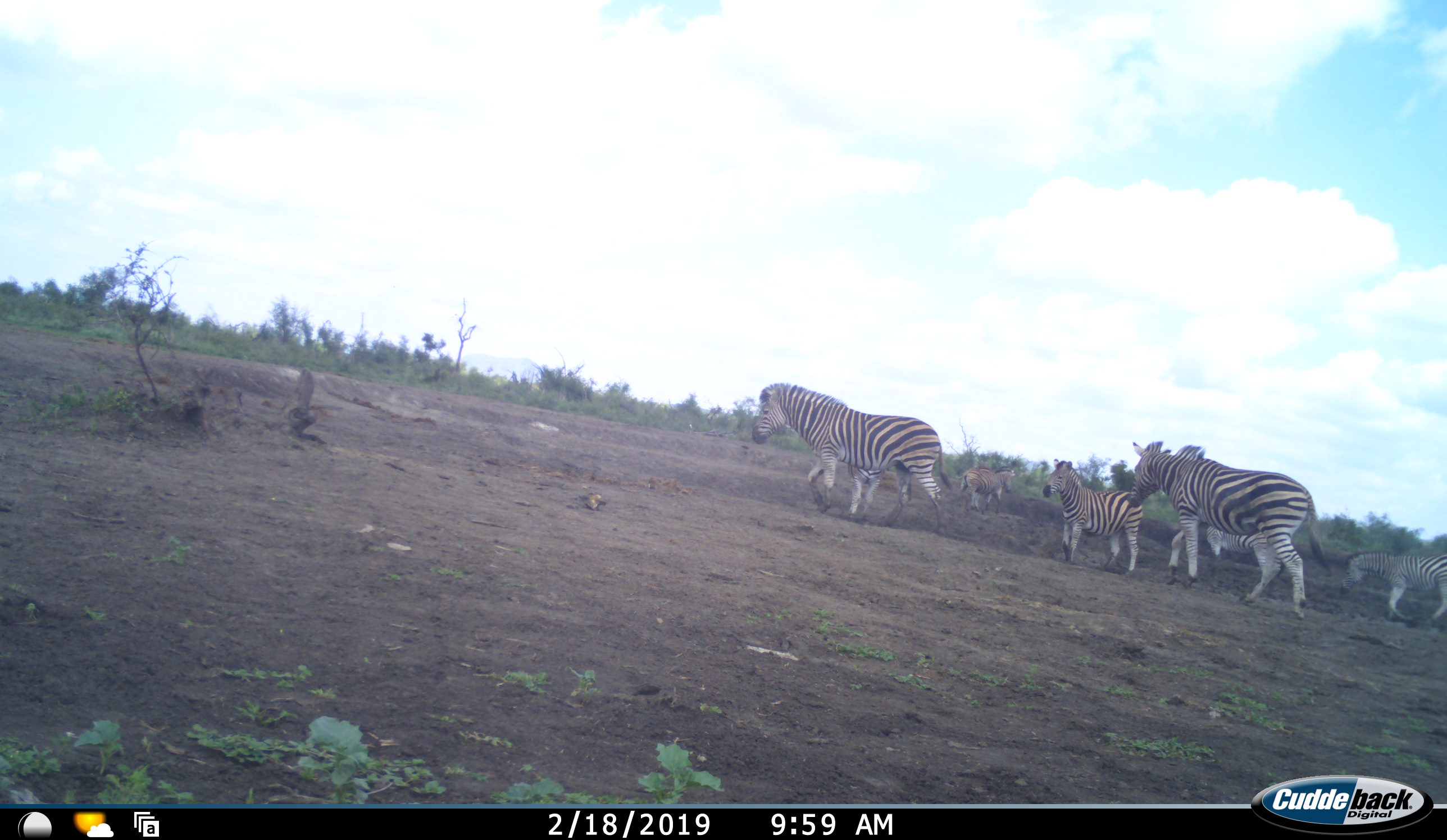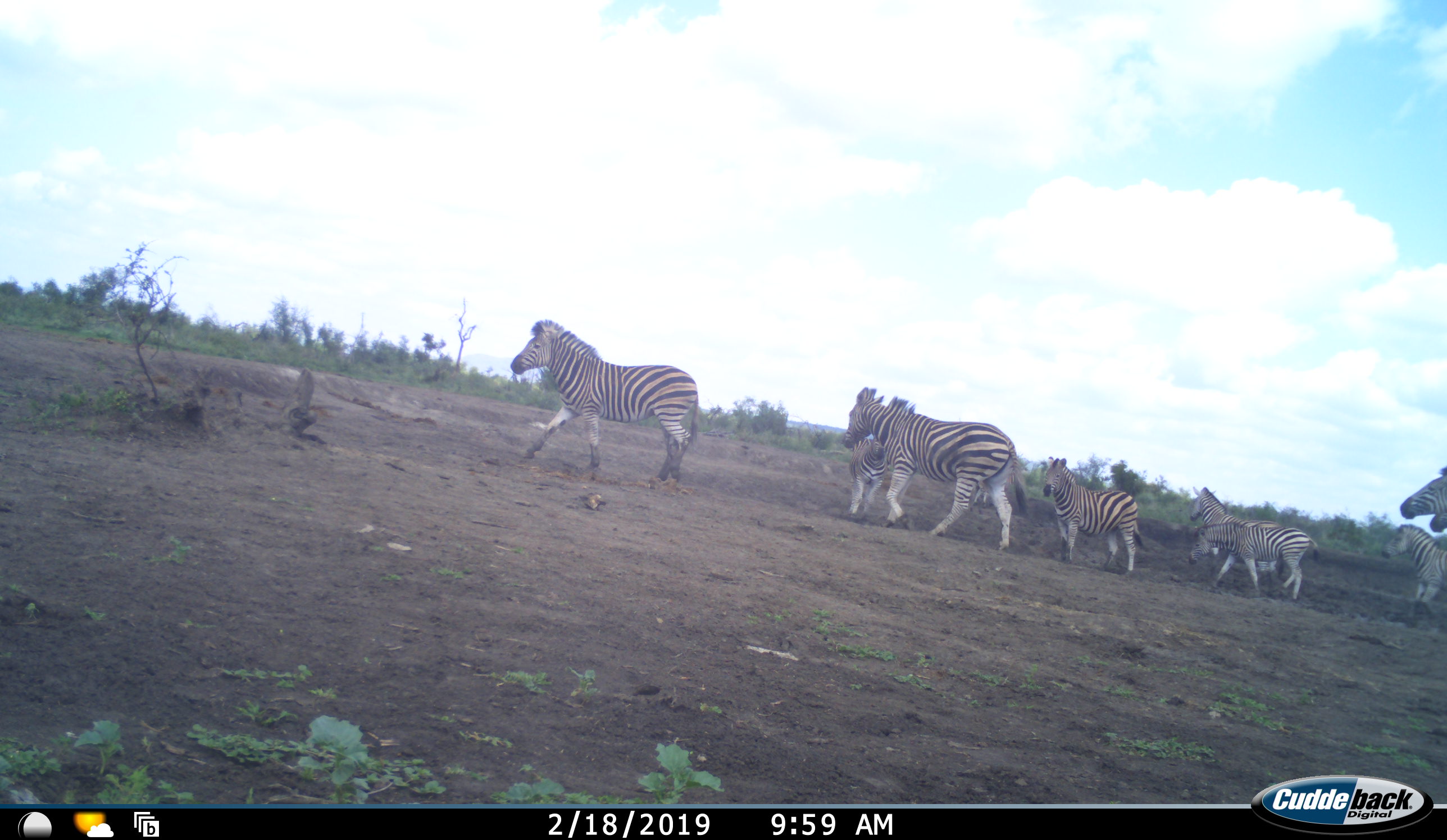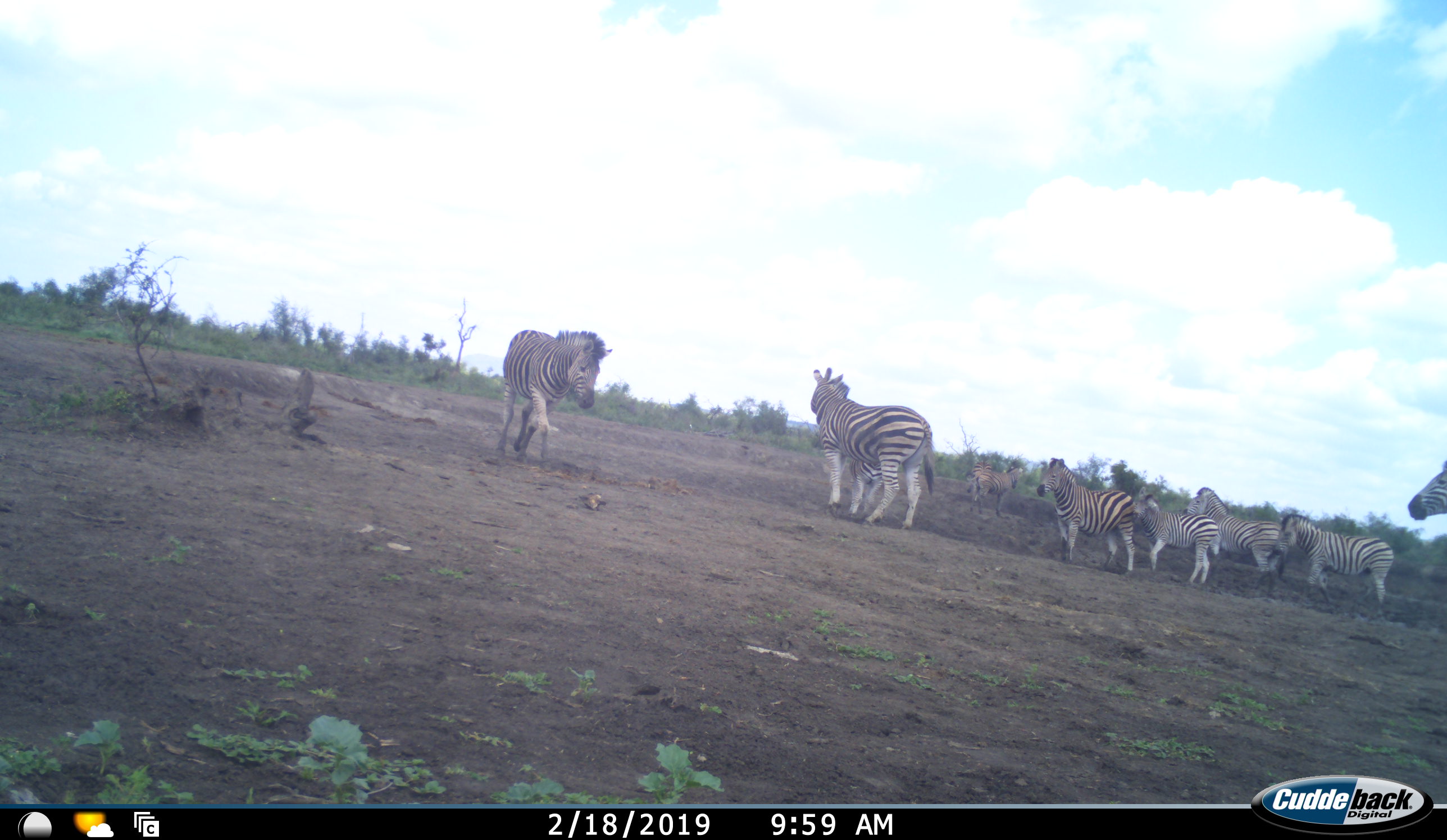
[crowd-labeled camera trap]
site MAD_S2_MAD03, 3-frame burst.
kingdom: Animalia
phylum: Chordata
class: Mammalia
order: Perissodactyla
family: Equidae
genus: Equus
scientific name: Equus quagga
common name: plains zebra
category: zebraplains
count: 7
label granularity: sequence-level